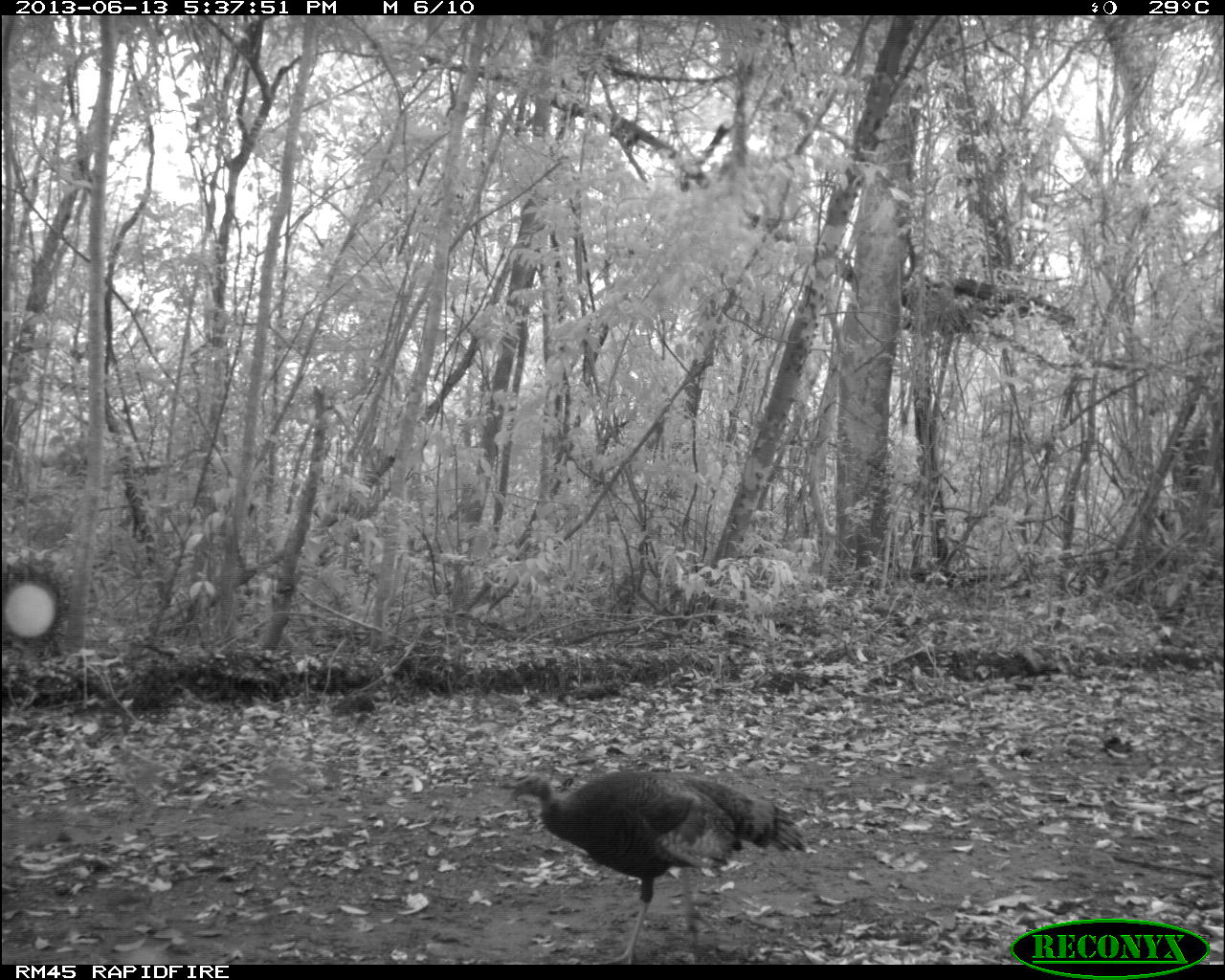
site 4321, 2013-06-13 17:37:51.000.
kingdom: Animalia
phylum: Chordata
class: Aves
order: Galliformes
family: Phasianidae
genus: Meleagris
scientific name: Meleagris ocellata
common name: ocellated turkey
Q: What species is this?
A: Meleagris ocellata (ocellated turkey).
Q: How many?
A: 2.